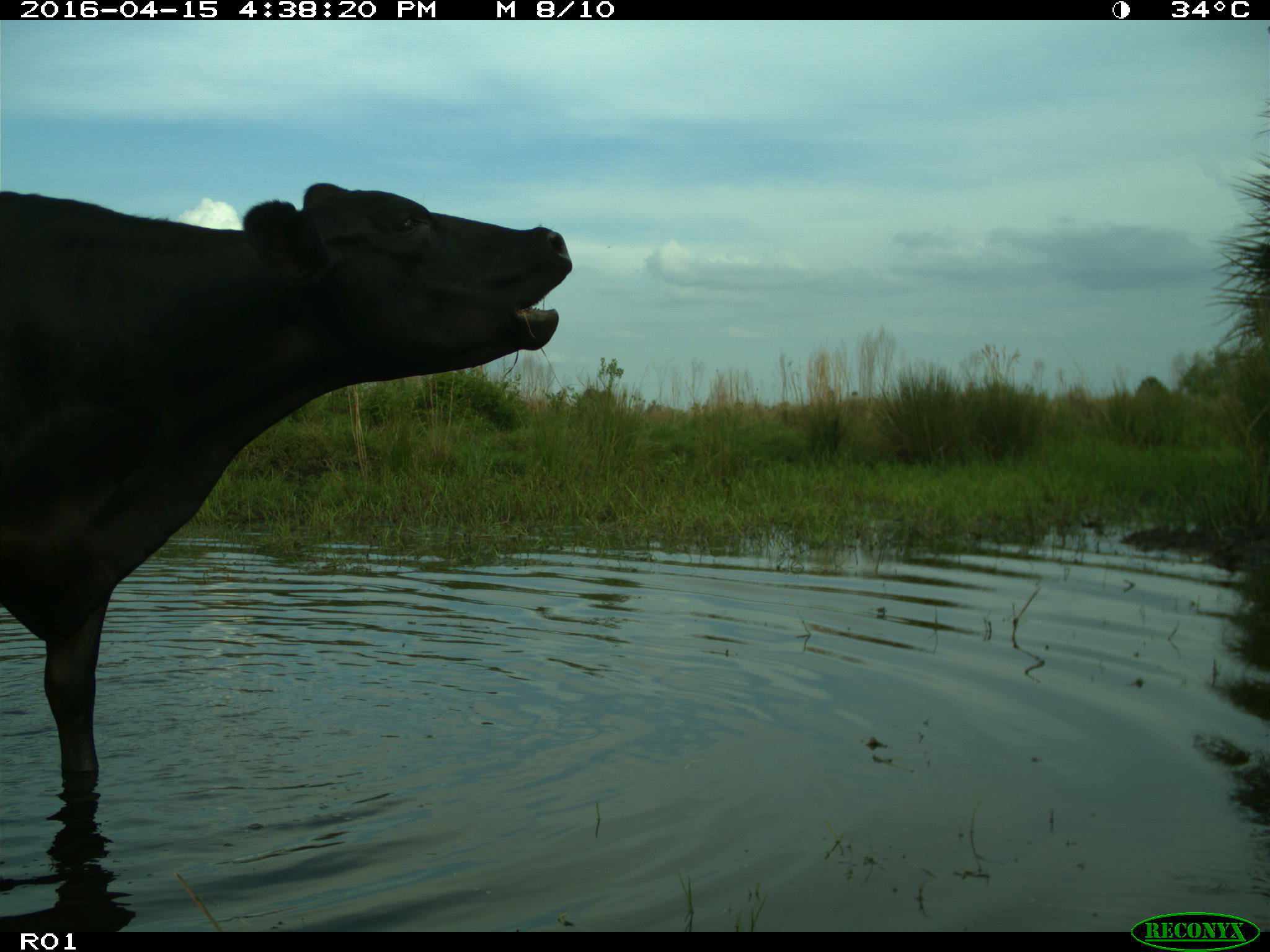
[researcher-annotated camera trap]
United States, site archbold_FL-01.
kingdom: Animalia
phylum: Chordata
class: Mammalia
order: Artiodactyla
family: Bovidae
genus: Bos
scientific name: Bos taurus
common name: domestic cow